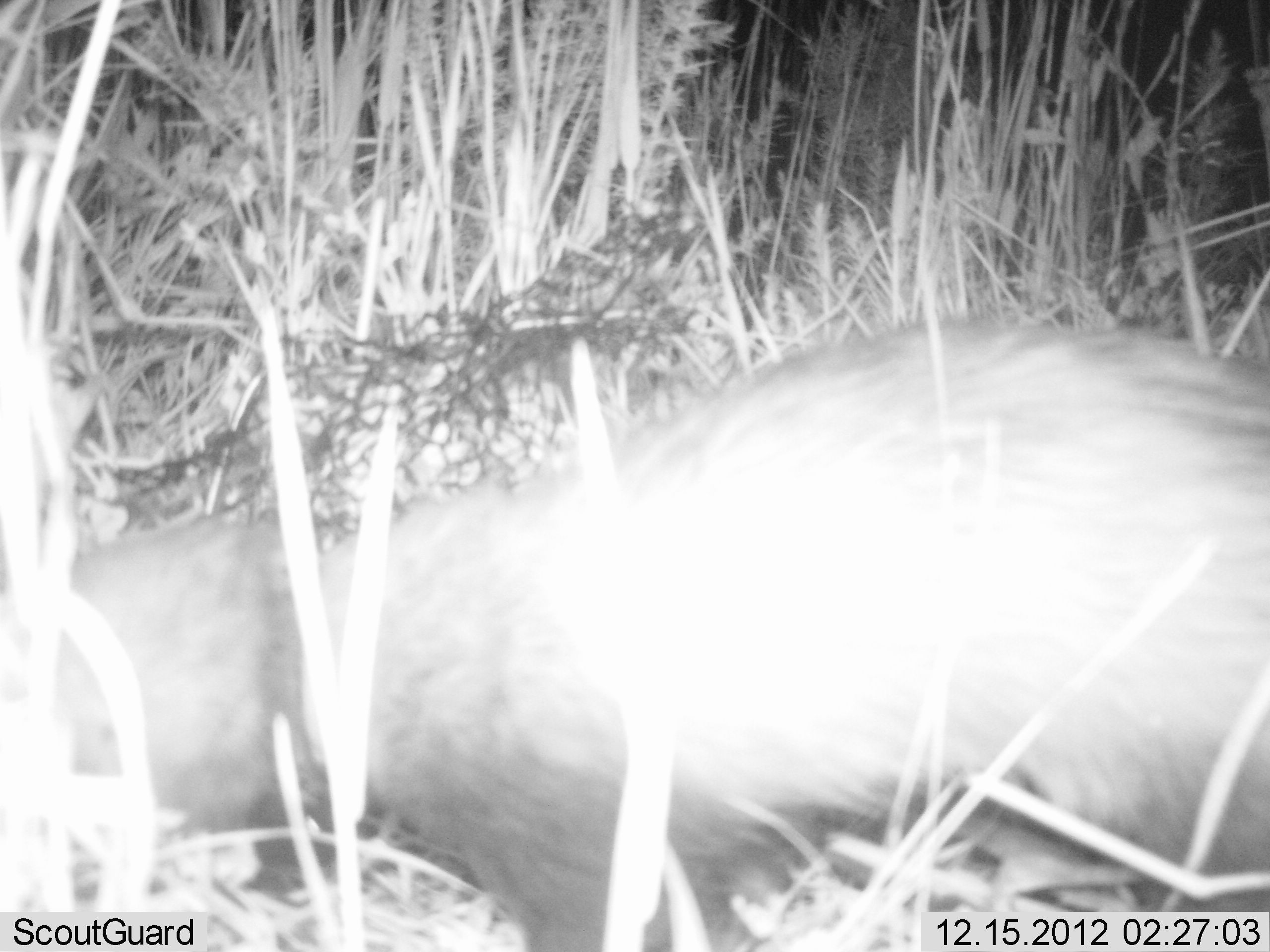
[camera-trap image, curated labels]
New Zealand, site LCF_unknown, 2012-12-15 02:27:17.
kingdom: Animalia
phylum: Chordata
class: Mammalia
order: Carnivora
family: Mustelidae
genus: Mustela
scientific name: Mustela furo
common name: ferret